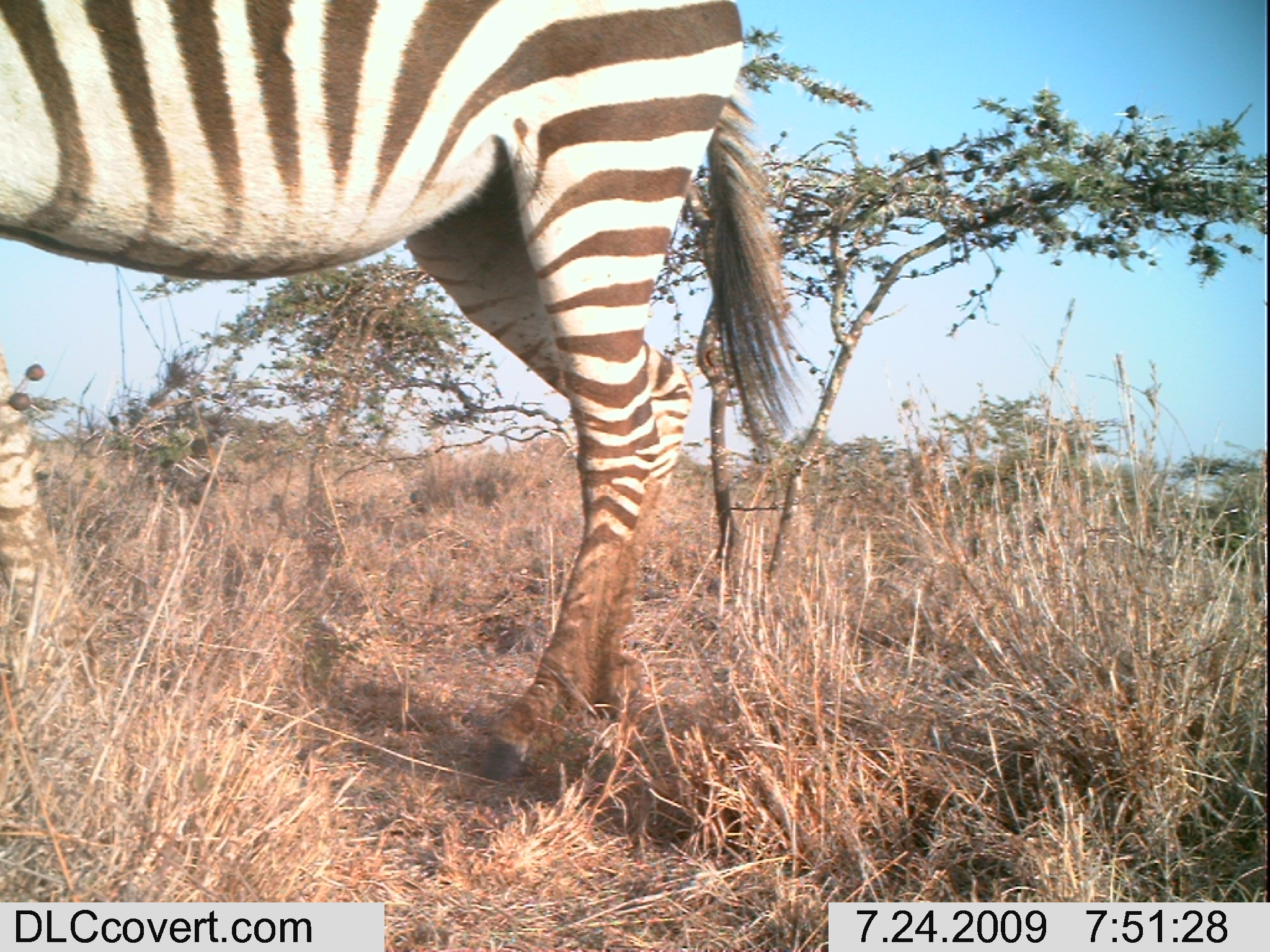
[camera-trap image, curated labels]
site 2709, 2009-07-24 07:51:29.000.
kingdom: Animalia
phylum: Chordata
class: Mammalia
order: Perissodactyla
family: Equidae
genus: Equus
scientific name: Equus quagga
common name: plains zebra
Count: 1.